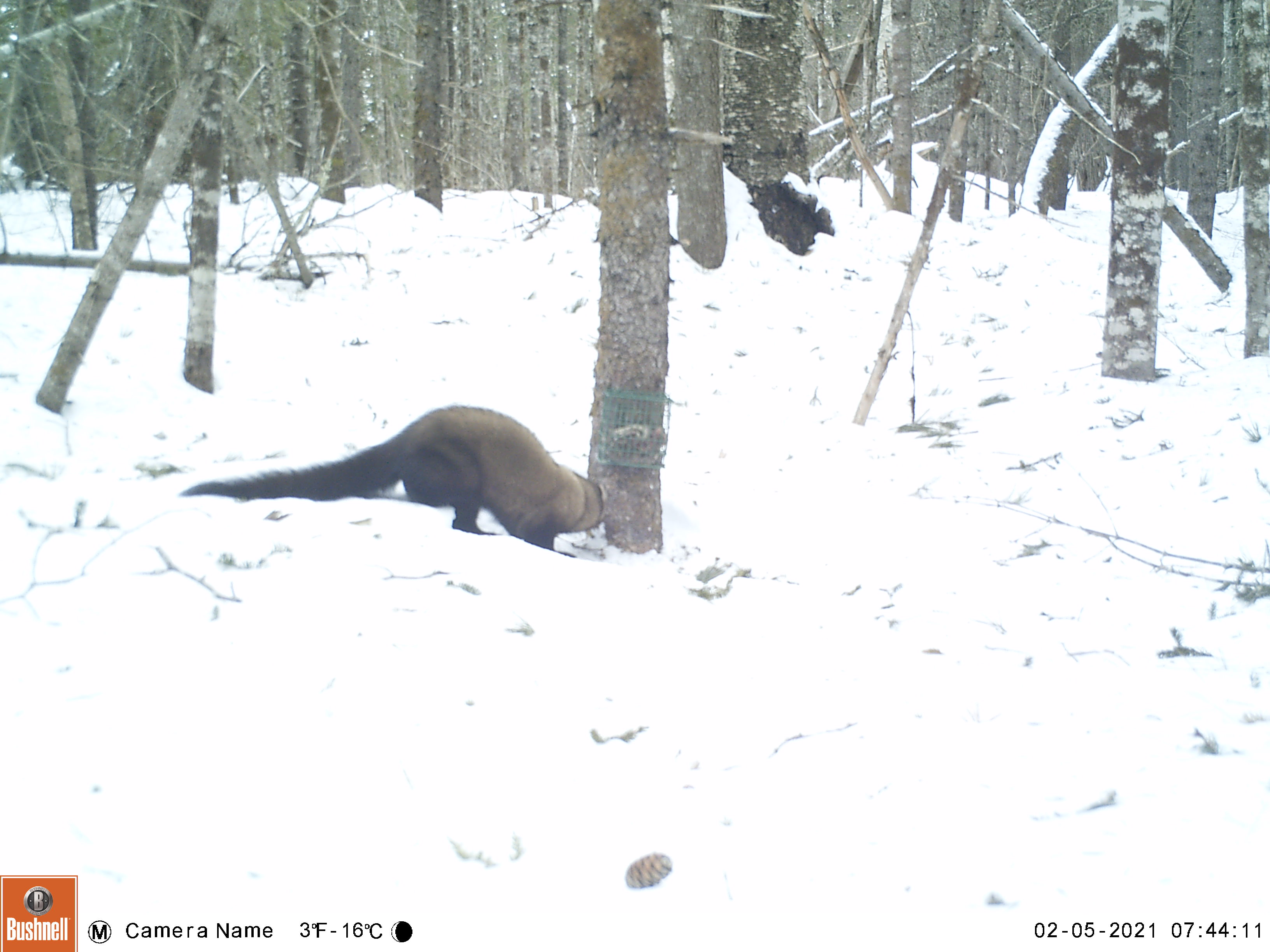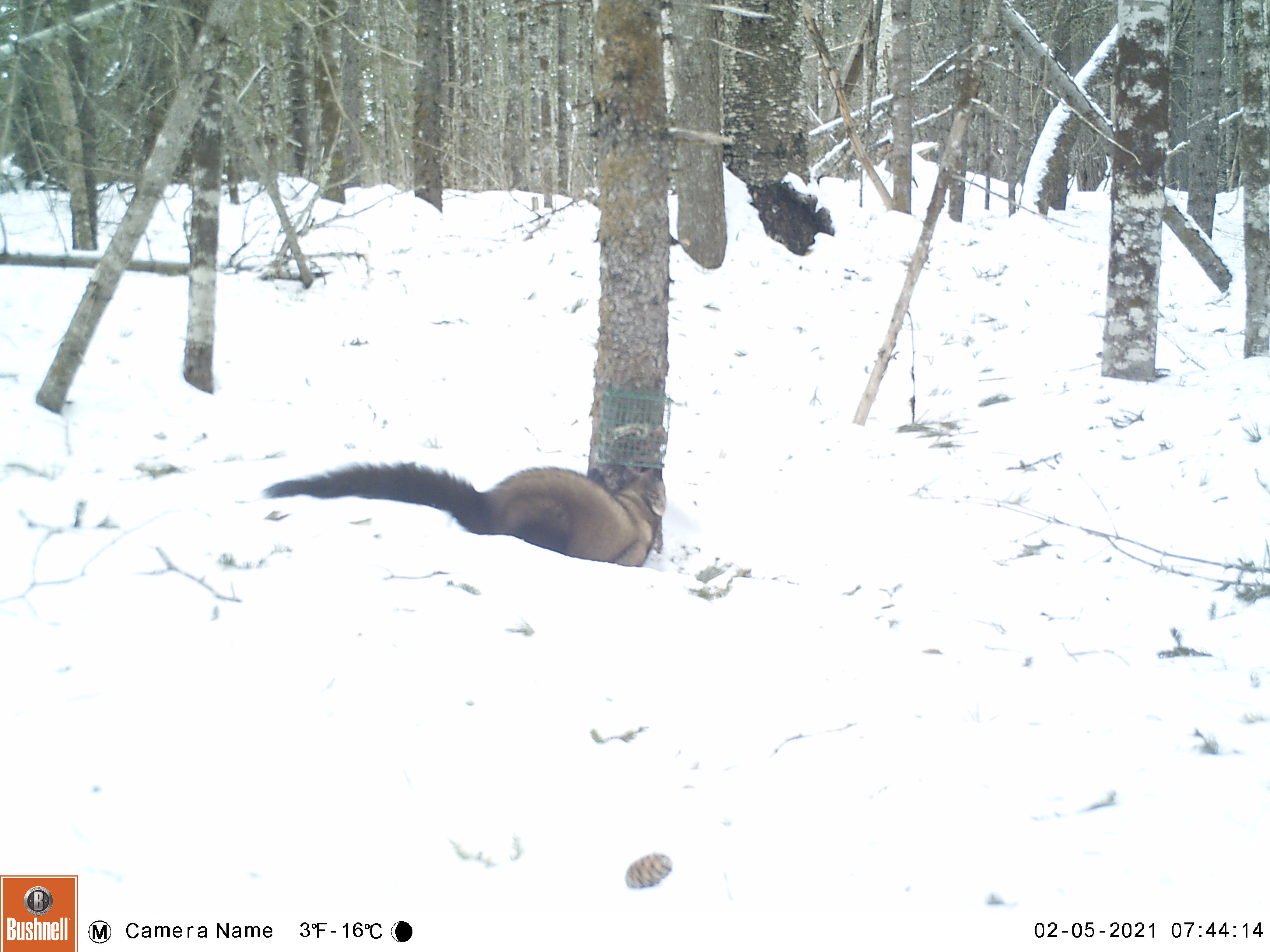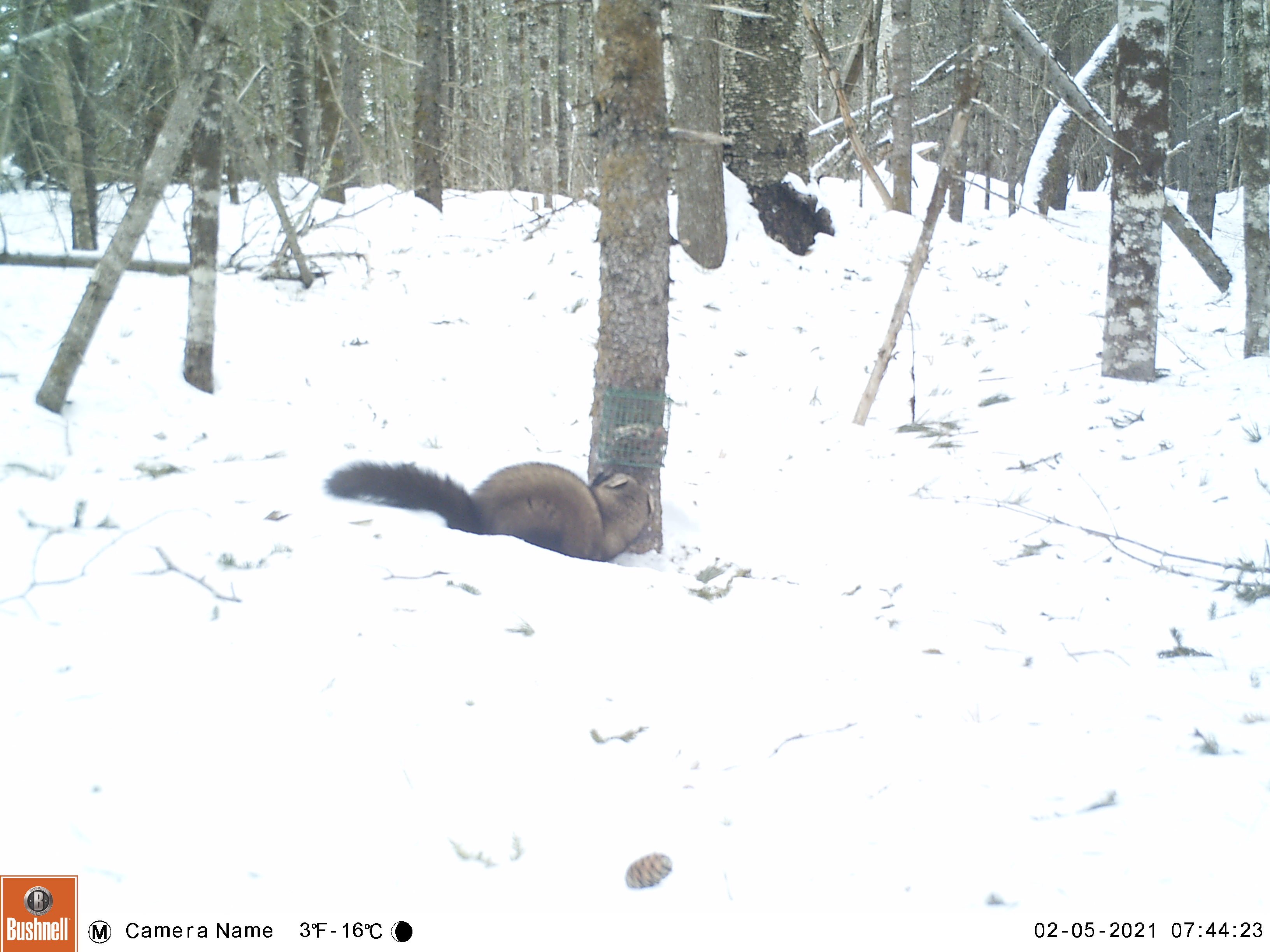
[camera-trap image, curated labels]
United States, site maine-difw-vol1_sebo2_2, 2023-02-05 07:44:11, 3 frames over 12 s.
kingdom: Animalia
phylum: Chordata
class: Mammalia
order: Carnivora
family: Mustelidae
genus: Pekania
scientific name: Pekania pennanti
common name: fisher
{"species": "fisher (Pekania pennanti)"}